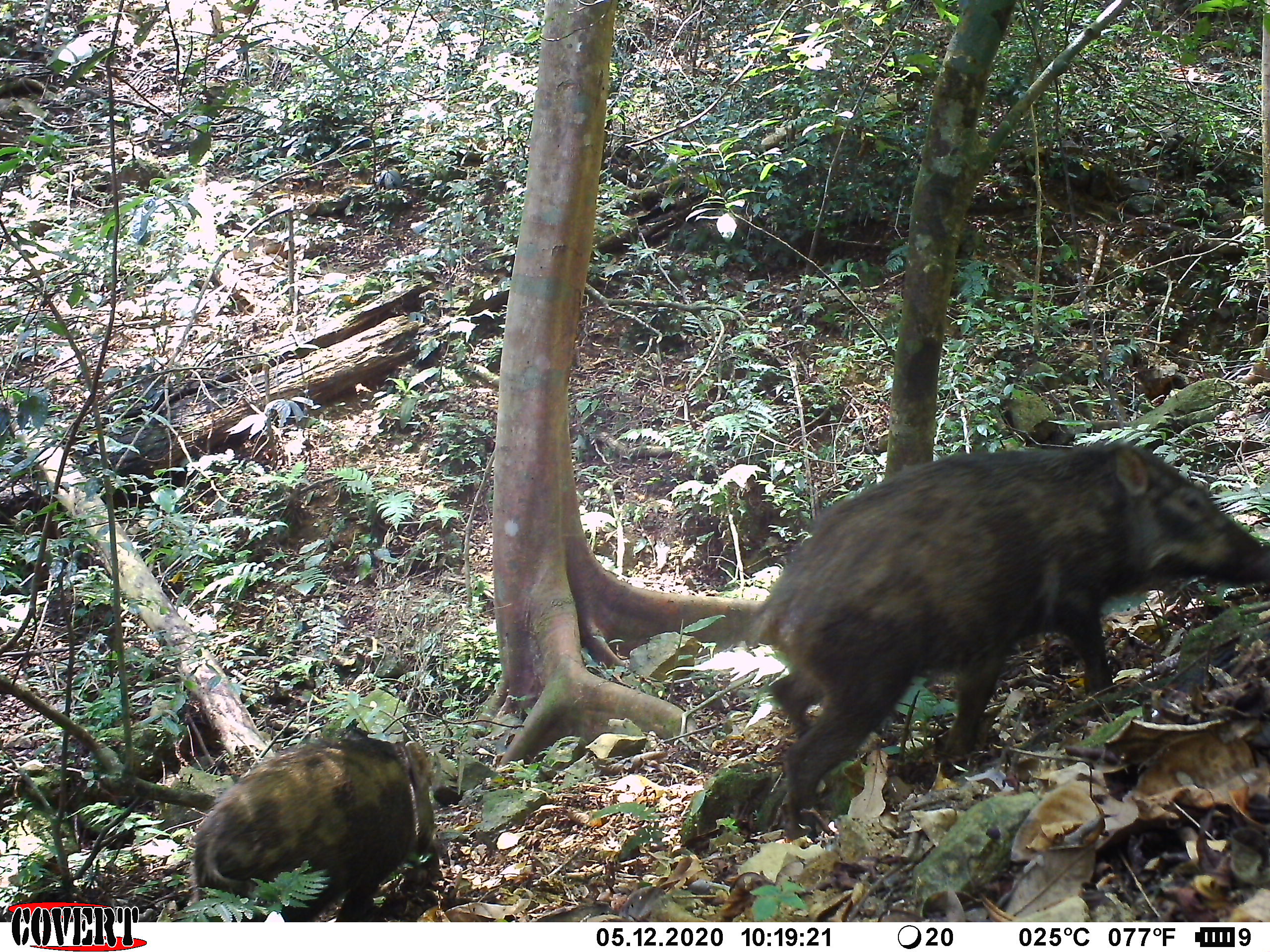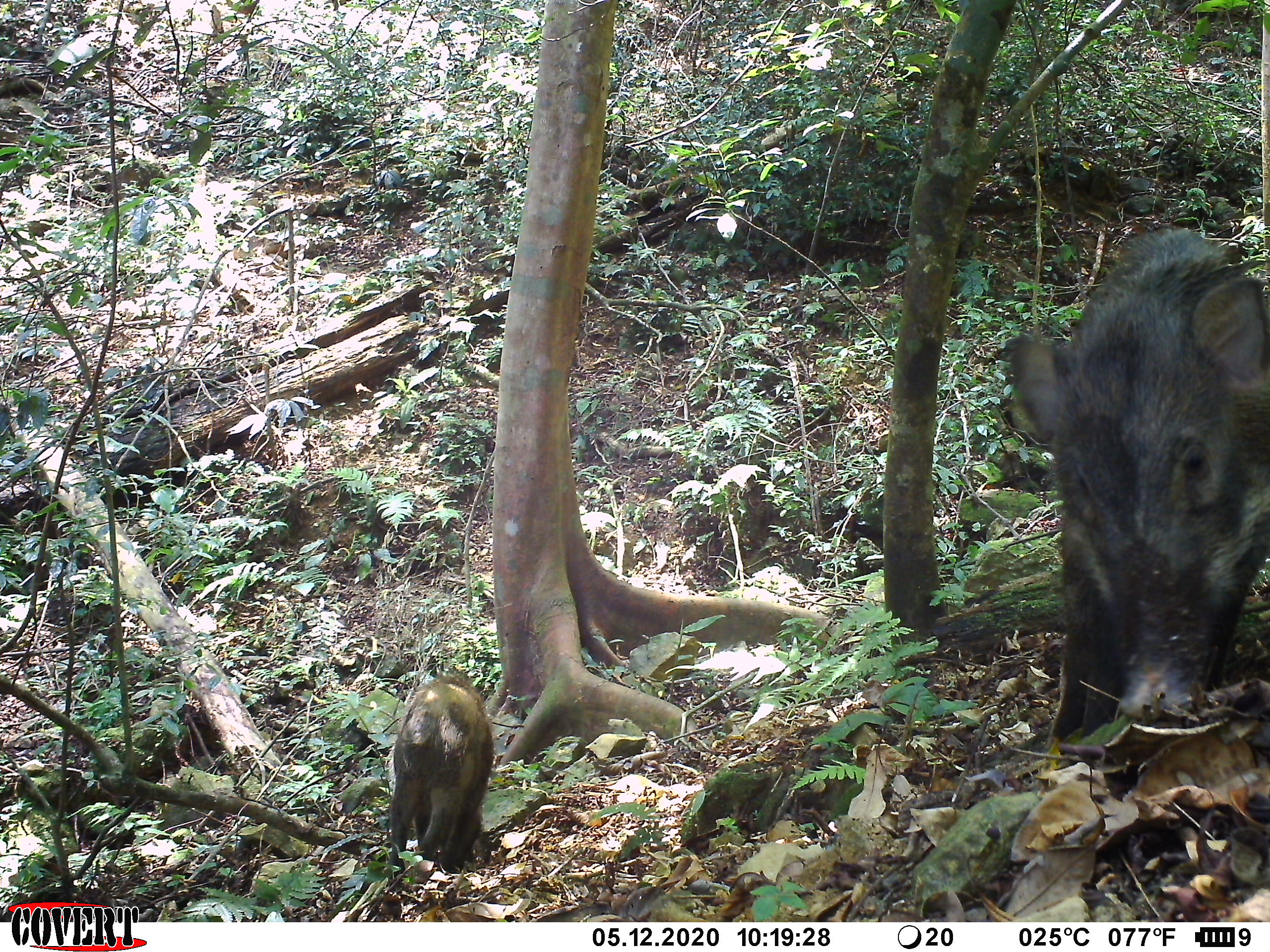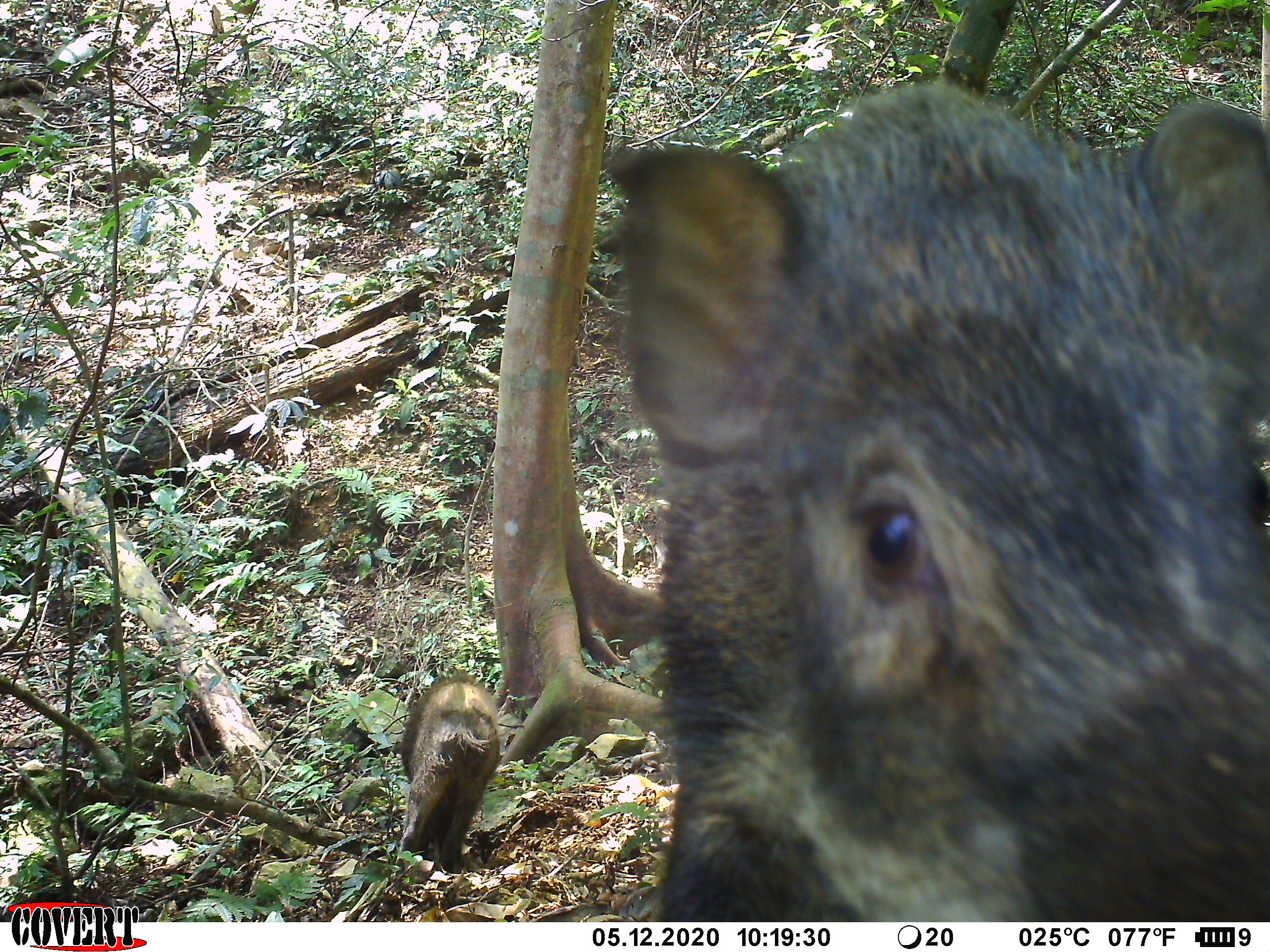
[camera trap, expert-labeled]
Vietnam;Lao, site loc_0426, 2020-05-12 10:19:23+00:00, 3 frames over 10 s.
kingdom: Animalia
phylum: Chordata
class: Mammalia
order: Artiodactyla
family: Suidae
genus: Sus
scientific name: Sus scrofa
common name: eurasian wild pig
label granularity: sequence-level